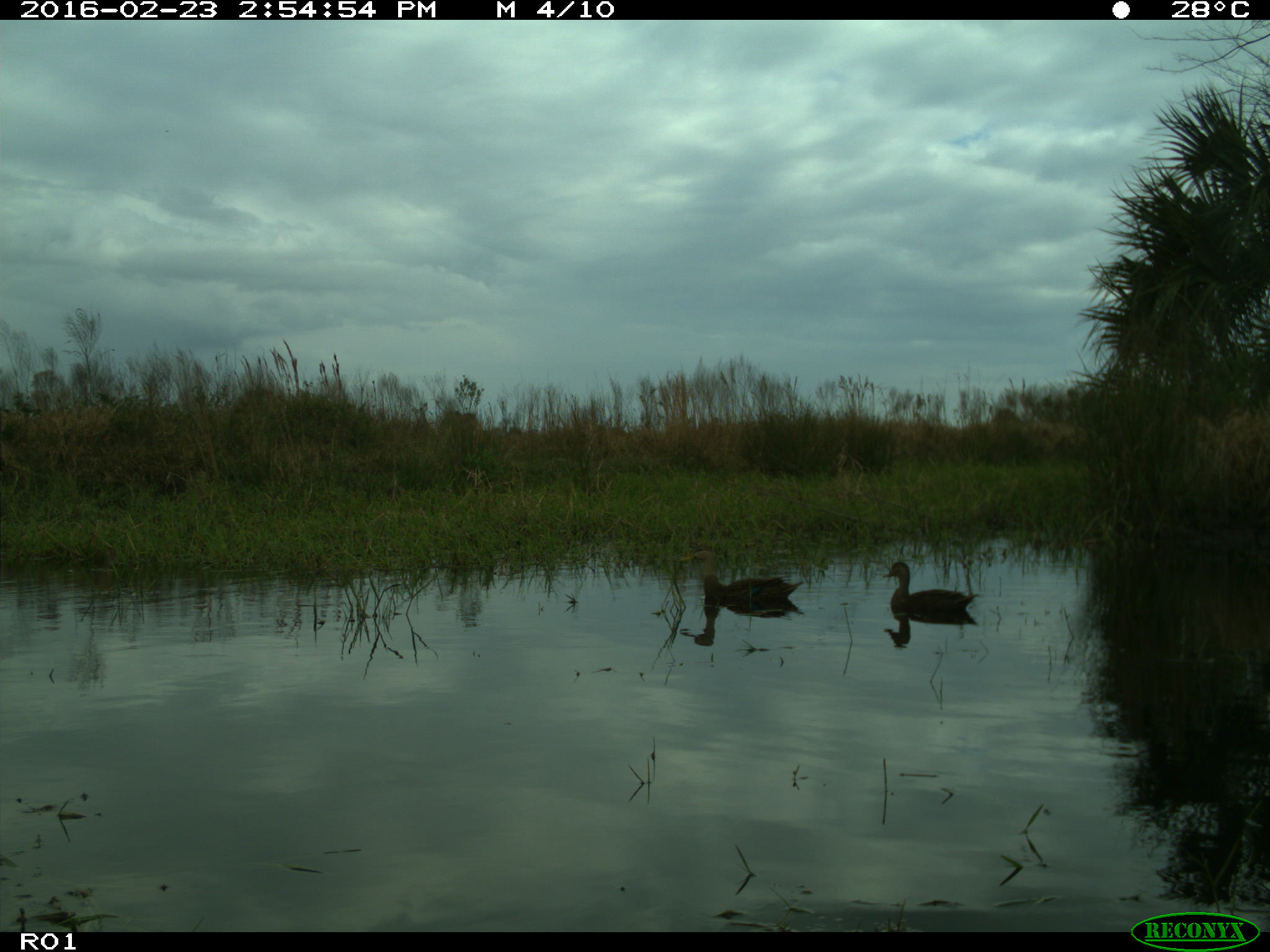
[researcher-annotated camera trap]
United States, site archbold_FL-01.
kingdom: Animalia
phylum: Chordata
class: Aves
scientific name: Aves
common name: birds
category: unidentified bird